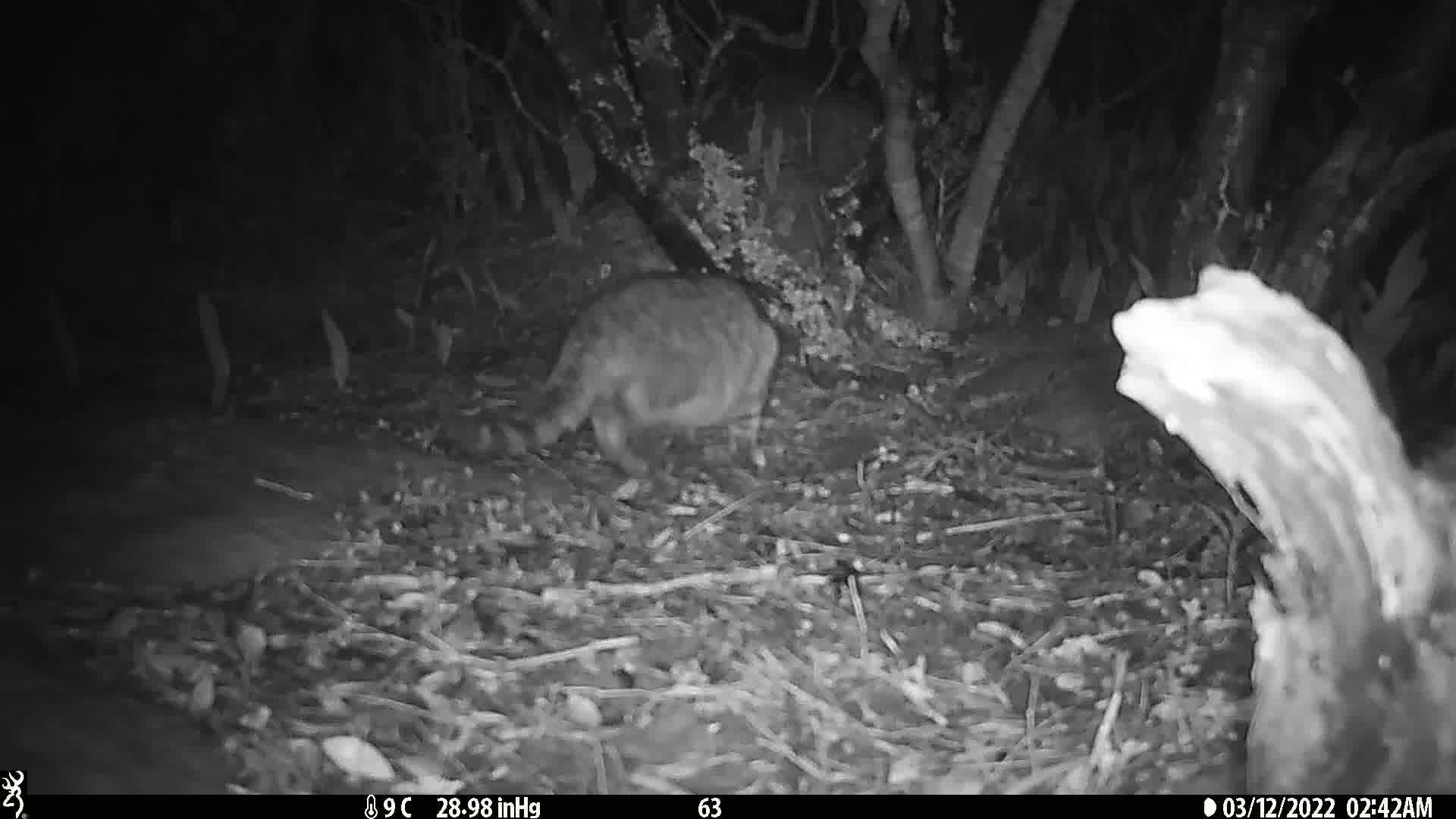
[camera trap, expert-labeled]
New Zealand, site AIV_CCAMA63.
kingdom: Animalia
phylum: Chordata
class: Mammalia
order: Carnivora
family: Felidae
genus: Felis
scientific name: Felis catus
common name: domestic cat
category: cat